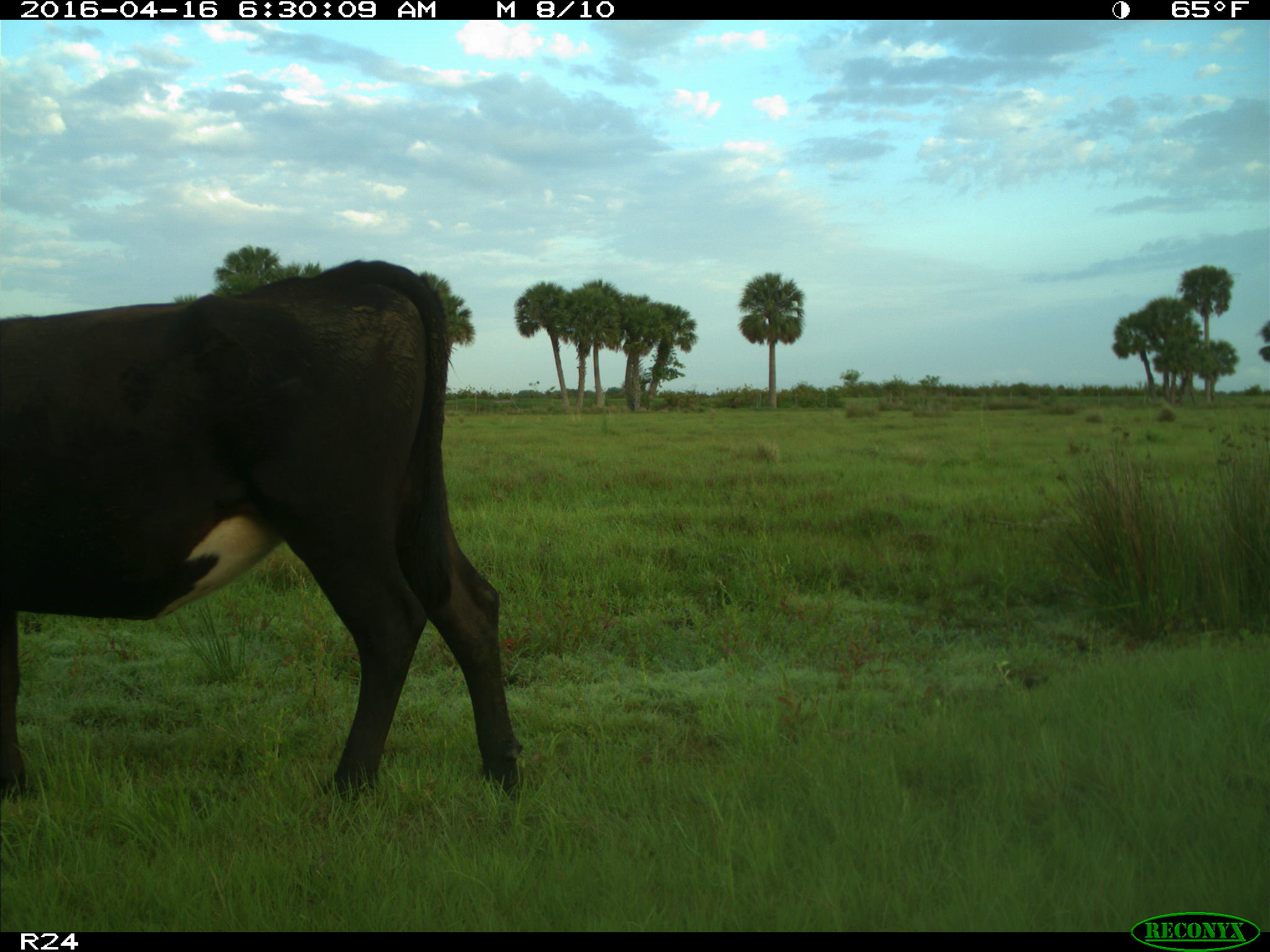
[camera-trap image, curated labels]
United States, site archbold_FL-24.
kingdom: Animalia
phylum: Chordata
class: Mammalia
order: Artiodactyla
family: Bovidae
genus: Bos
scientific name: Bos taurus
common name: domestic cow